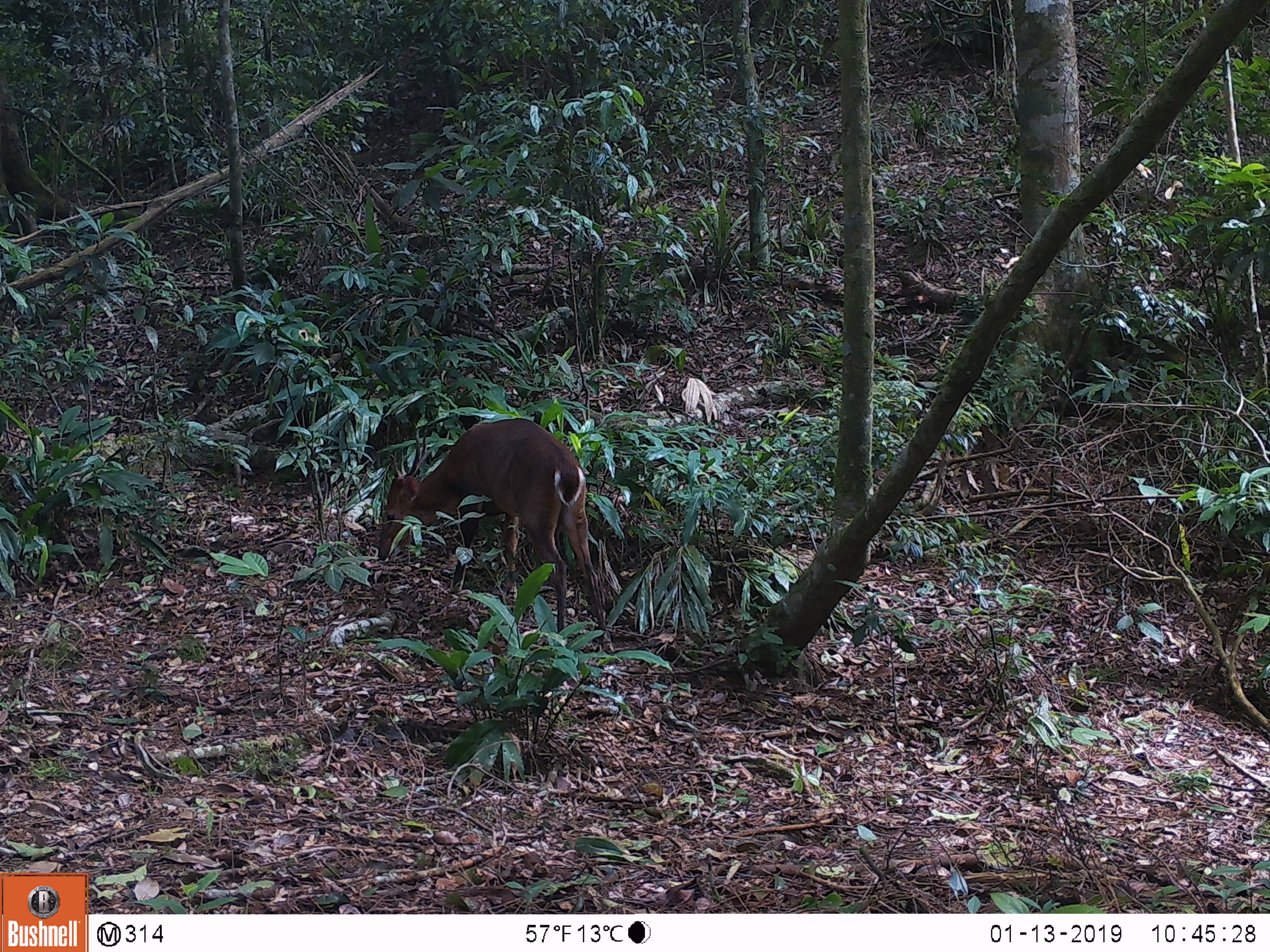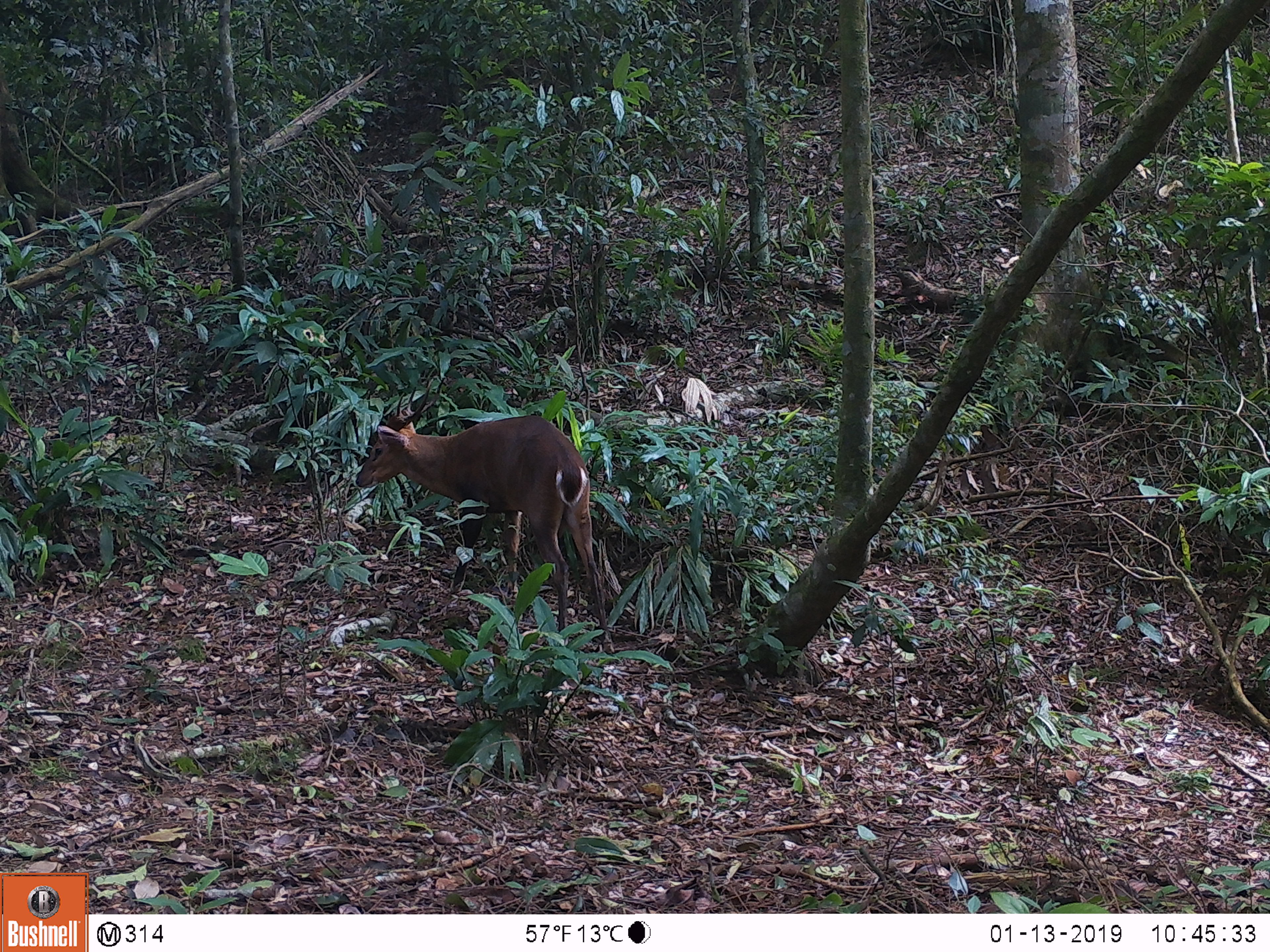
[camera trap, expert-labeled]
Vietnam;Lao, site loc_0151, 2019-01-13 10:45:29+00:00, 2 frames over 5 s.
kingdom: Animalia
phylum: Chordata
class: Mammalia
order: Artiodactyla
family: Cervidae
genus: Muntiacus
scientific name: Muntiacus vuquangensis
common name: large-antlered muntjac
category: large antlered muntjac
Large antlered muntjac (large-antlered muntjac) (Muntiacus vuquangensis). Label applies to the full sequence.